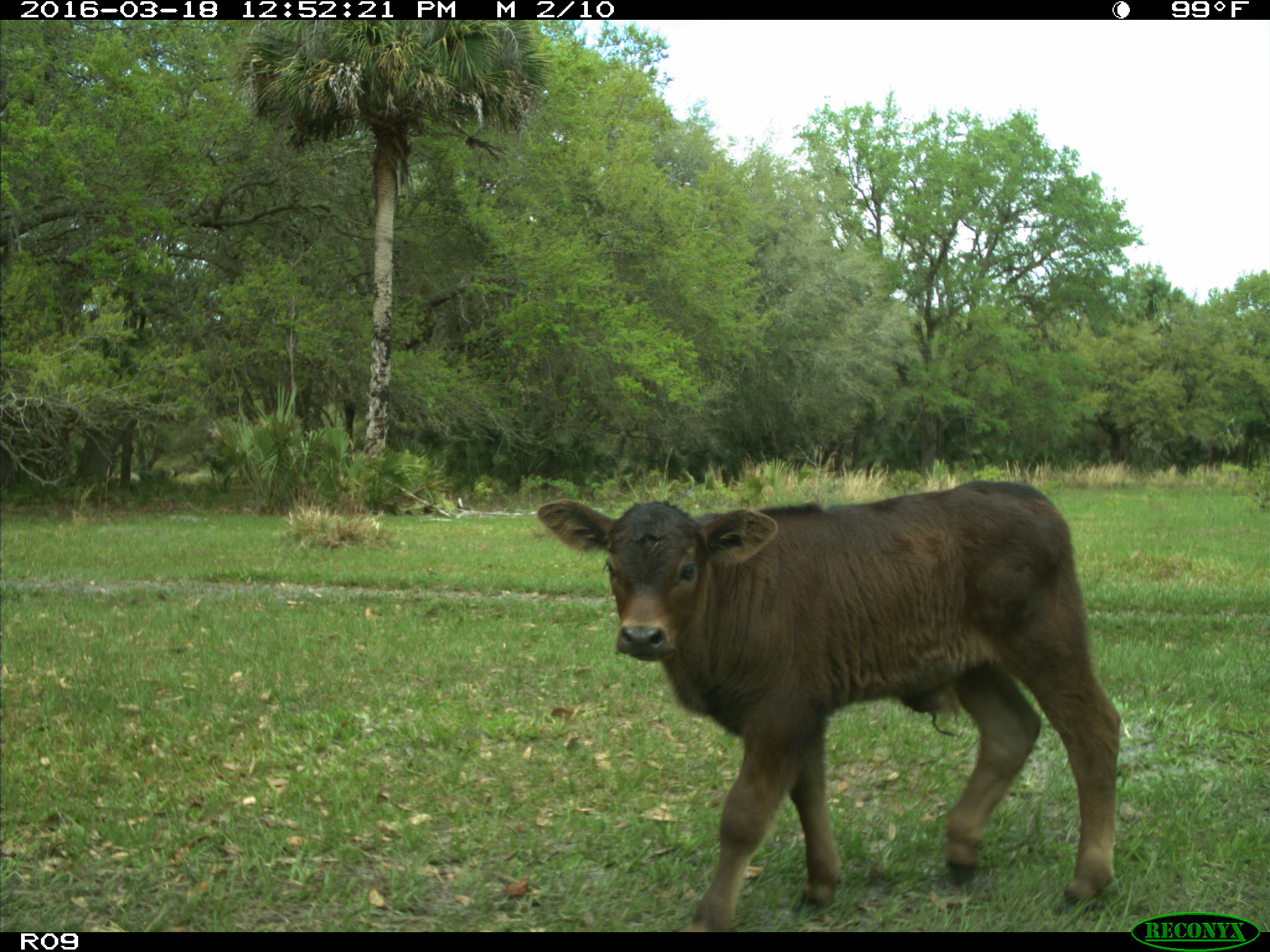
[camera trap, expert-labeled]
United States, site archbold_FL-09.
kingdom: Animalia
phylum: Chordata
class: Mammalia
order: Artiodactyla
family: Bovidae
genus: Bos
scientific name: Bos taurus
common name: domestic cow